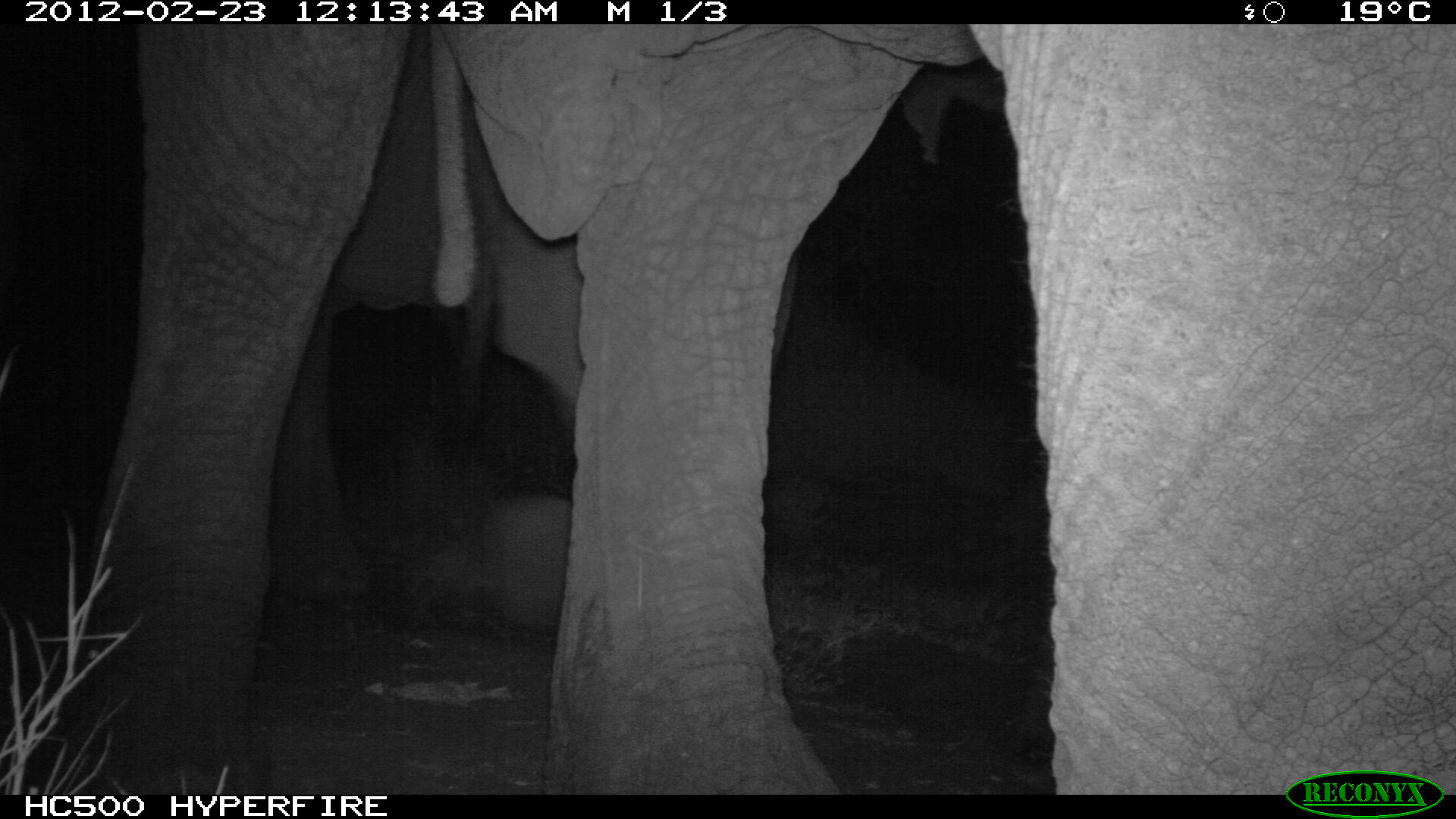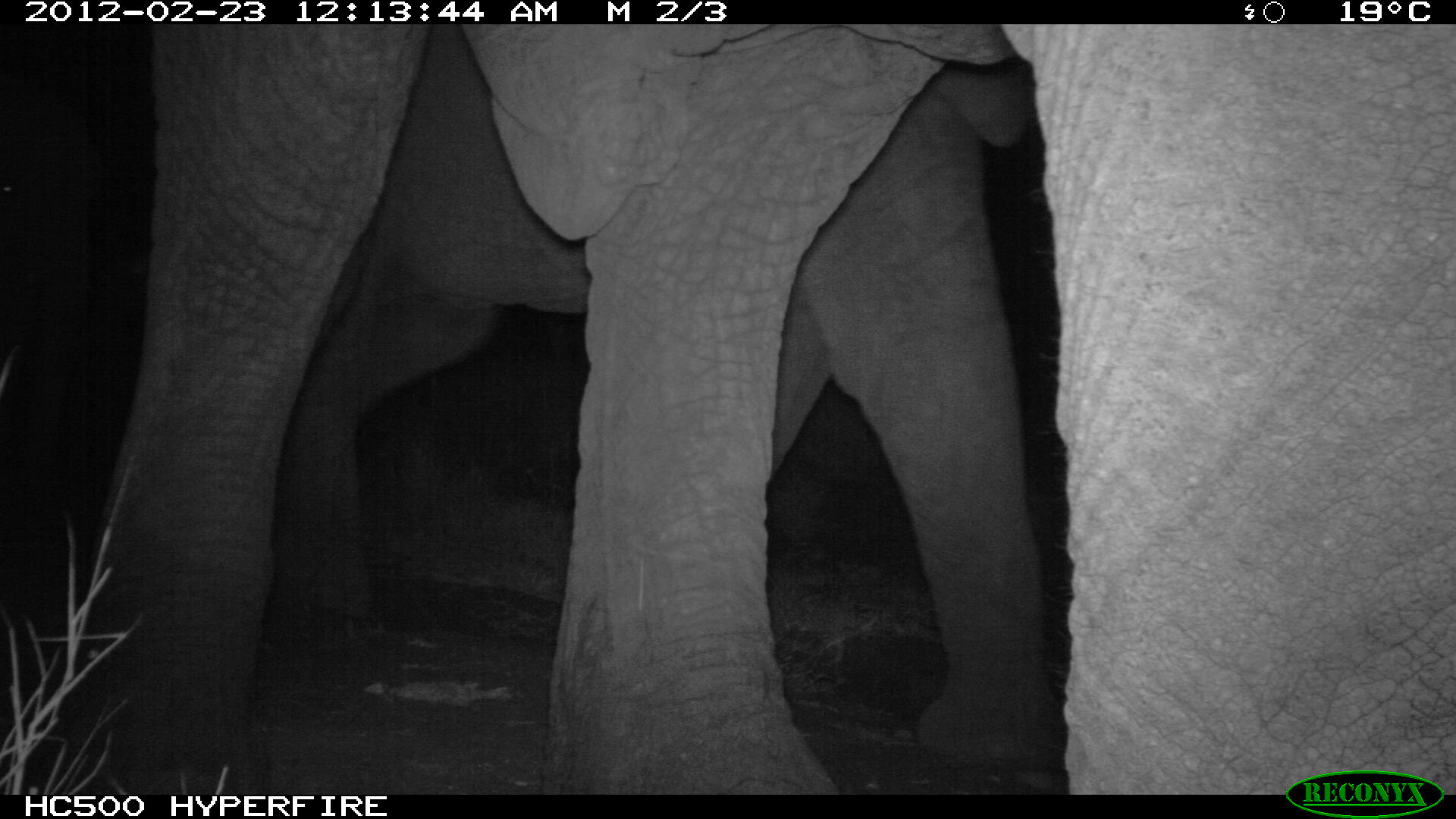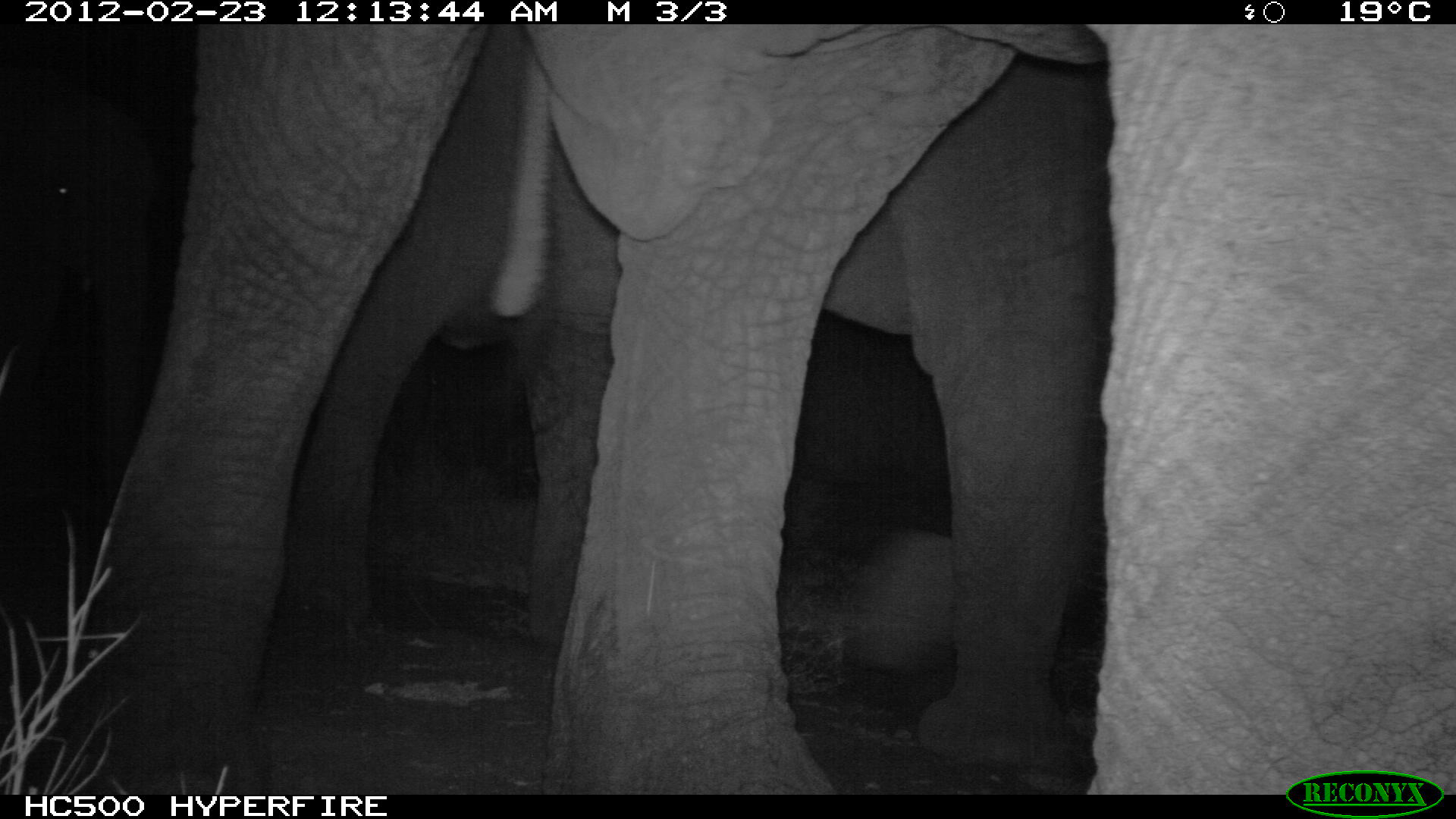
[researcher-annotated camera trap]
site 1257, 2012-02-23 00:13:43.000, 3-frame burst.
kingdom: Animalia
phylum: Chordata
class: Mammalia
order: Proboscidea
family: Elephantidae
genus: Loxodonta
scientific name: Loxodonta africana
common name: african bush elephant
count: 2